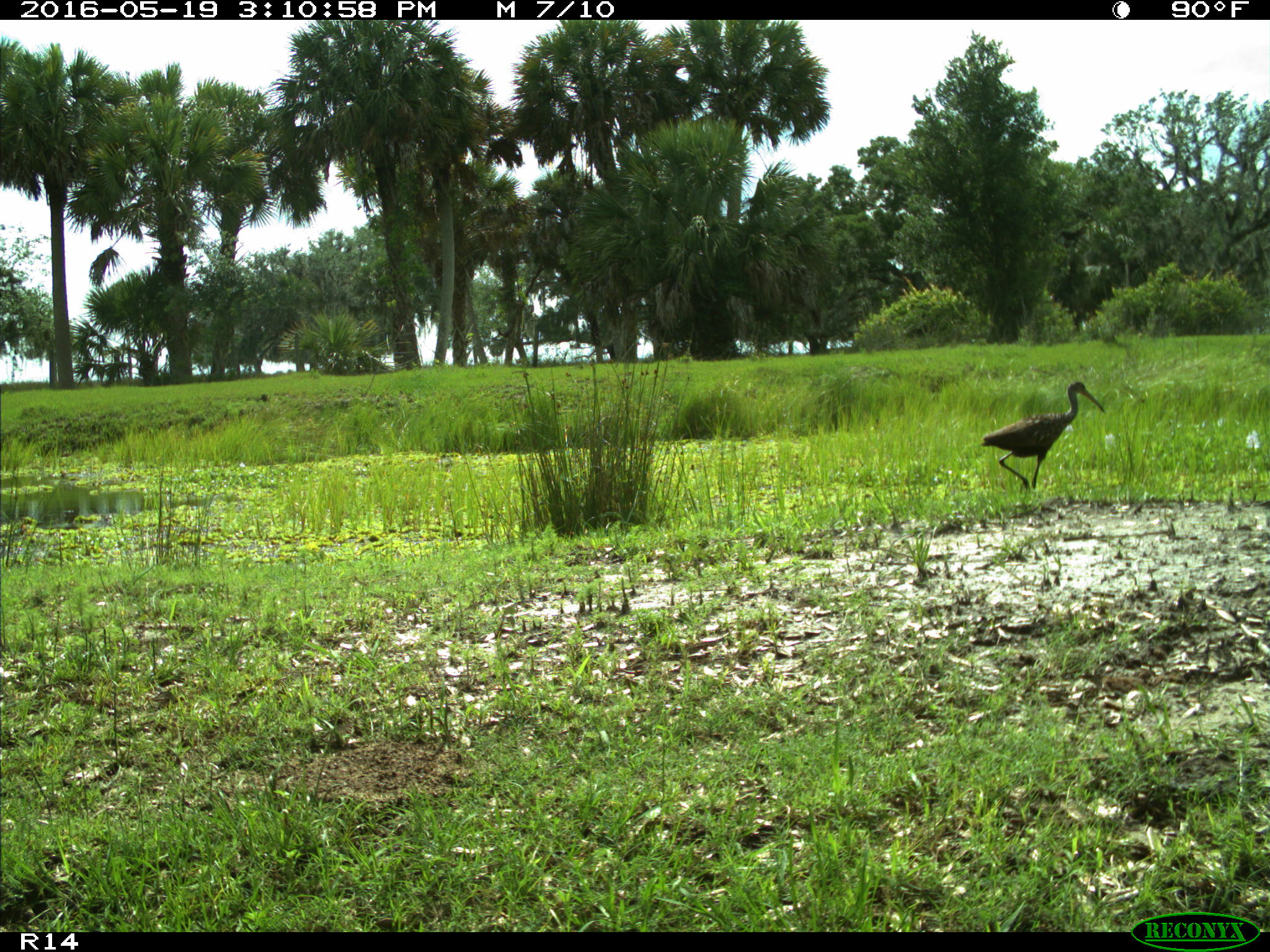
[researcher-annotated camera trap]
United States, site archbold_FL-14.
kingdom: Animalia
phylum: Chordata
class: Aves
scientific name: Aves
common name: birds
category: unidentified bird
Unidentified bird (birds) (Aves).